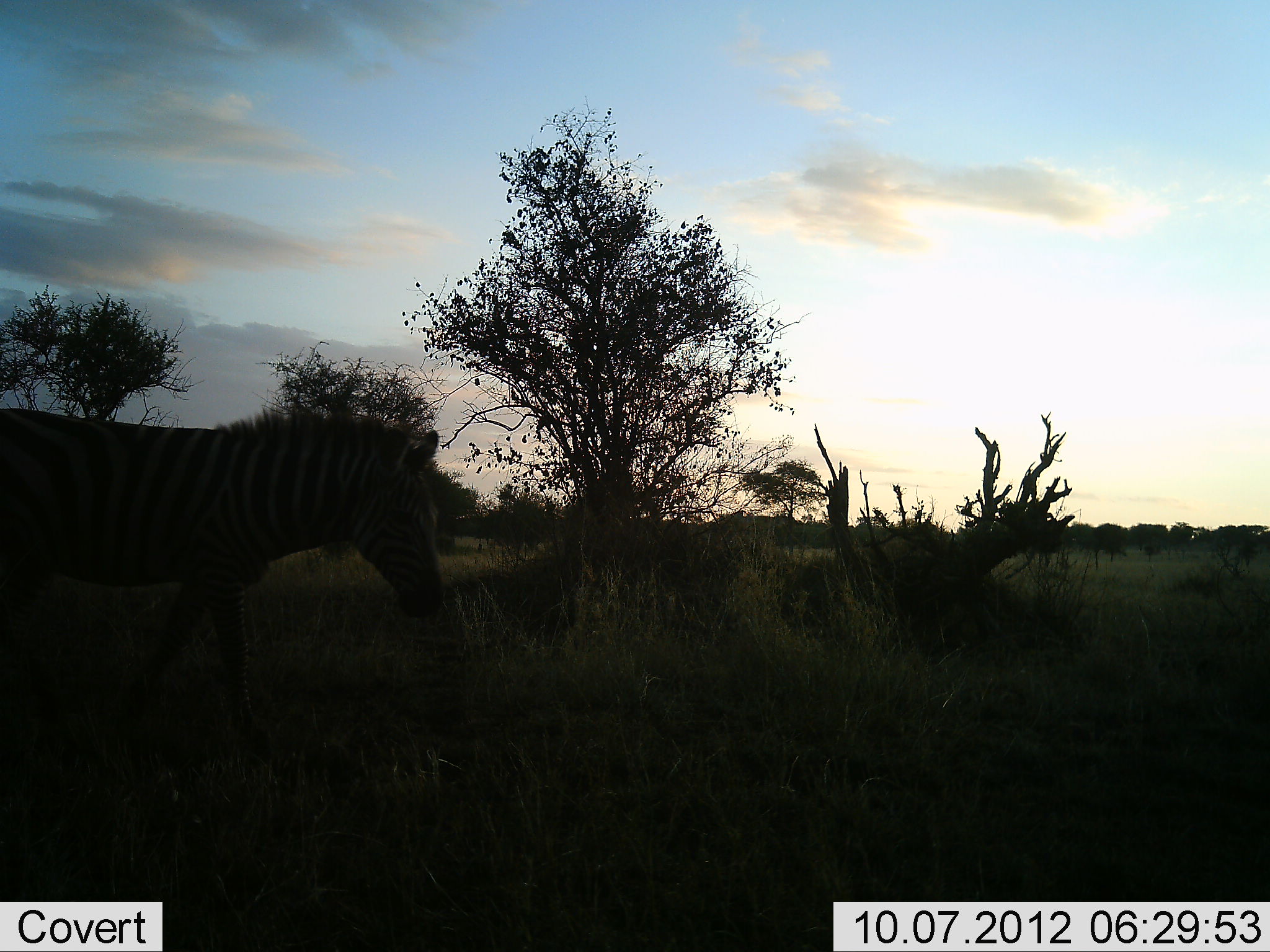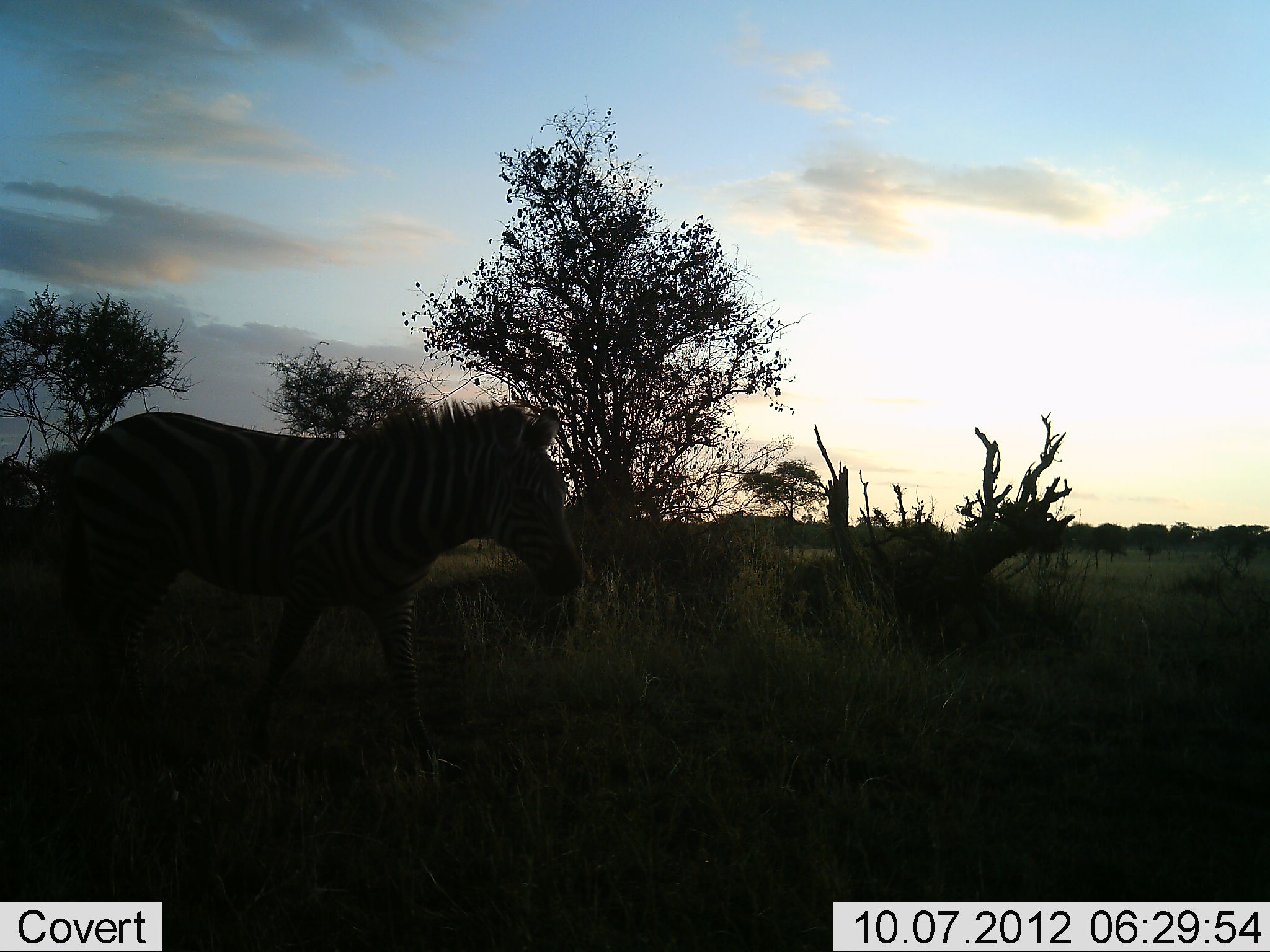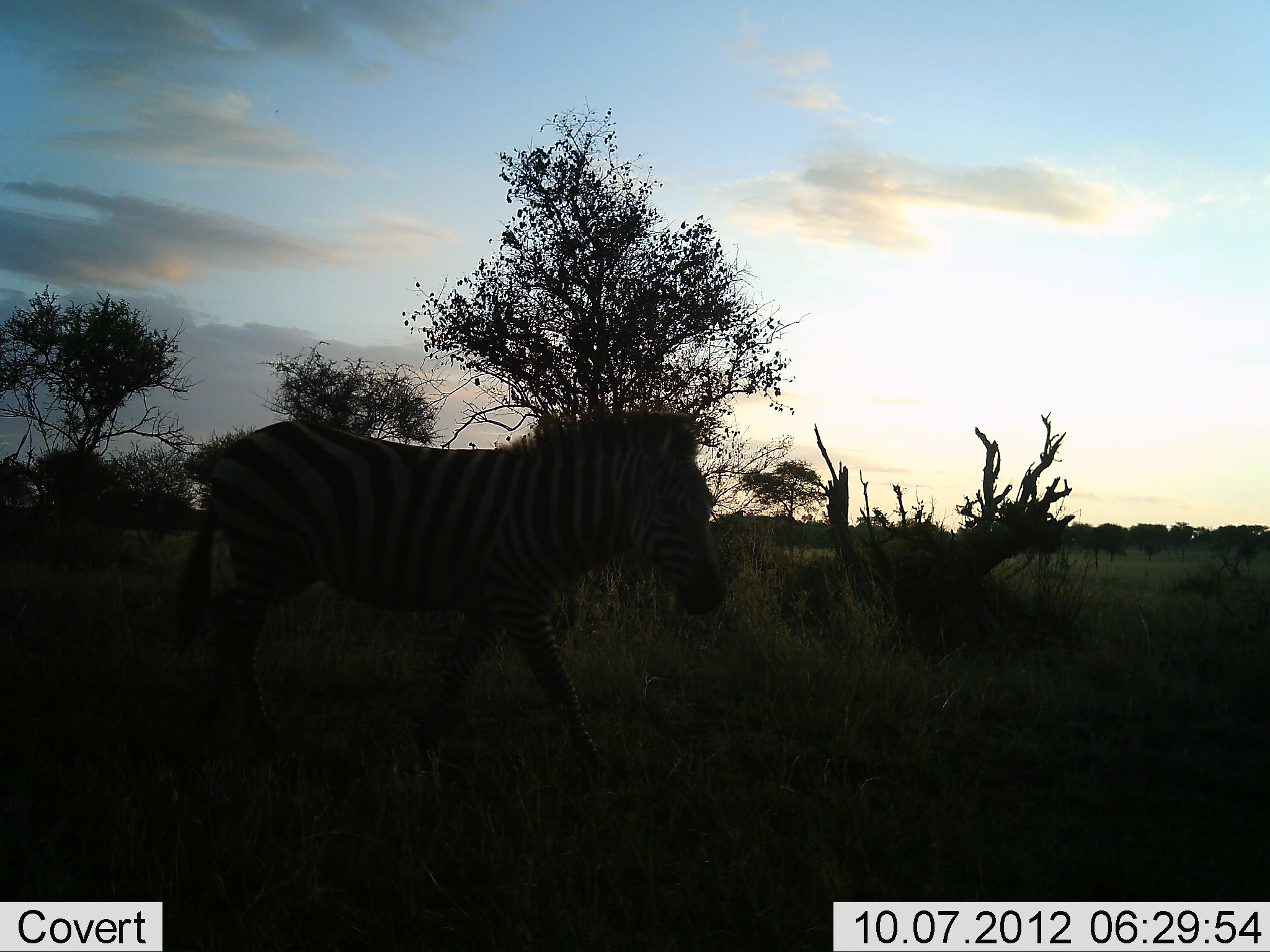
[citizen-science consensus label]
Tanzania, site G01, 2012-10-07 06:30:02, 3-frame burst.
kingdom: Animalia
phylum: Chordata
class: Mammalia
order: Perissodactyla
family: Equidae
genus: Equus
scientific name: Equus quagga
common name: plains zebra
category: zebra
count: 1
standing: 0%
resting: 0%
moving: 100%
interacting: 0%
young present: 0%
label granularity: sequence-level